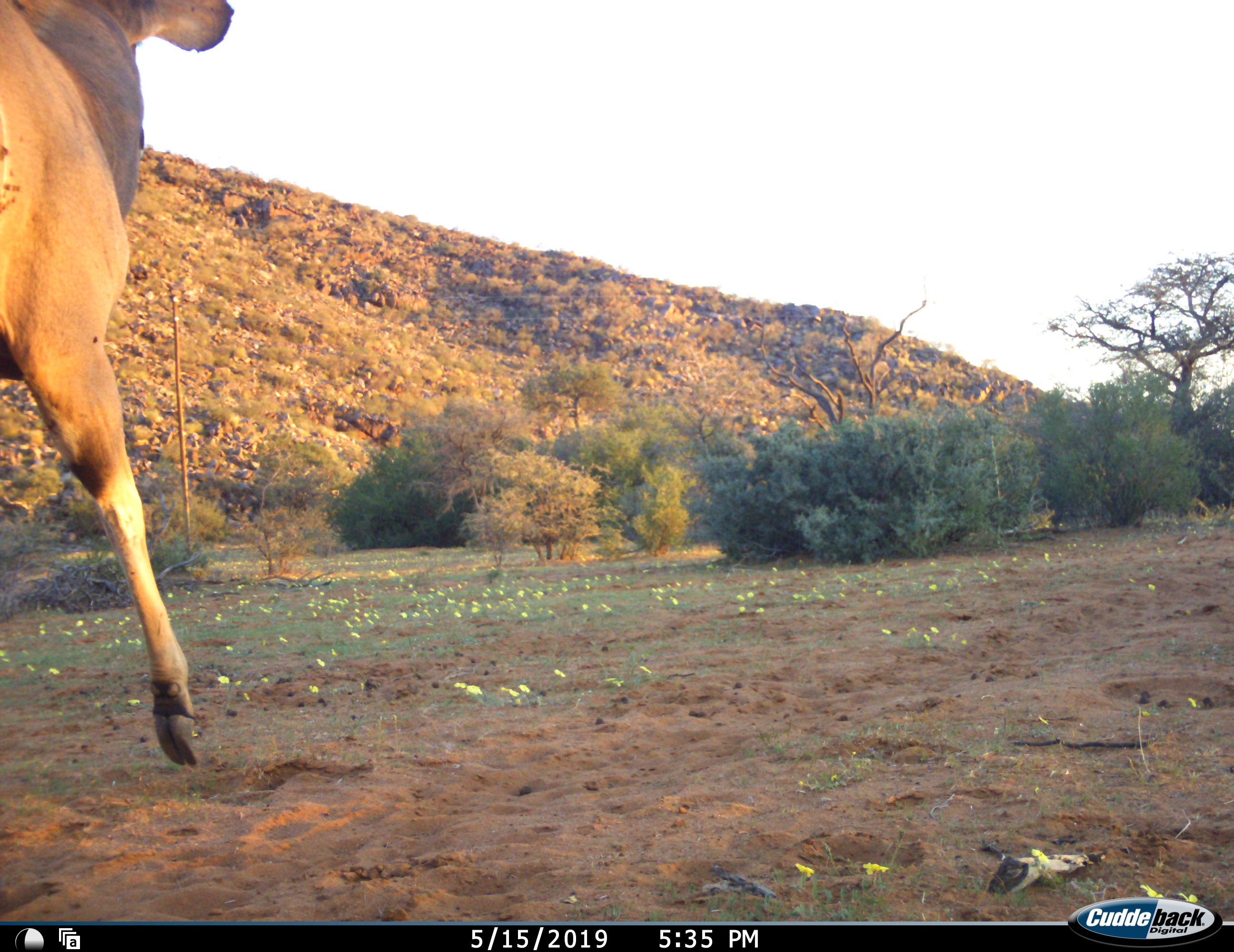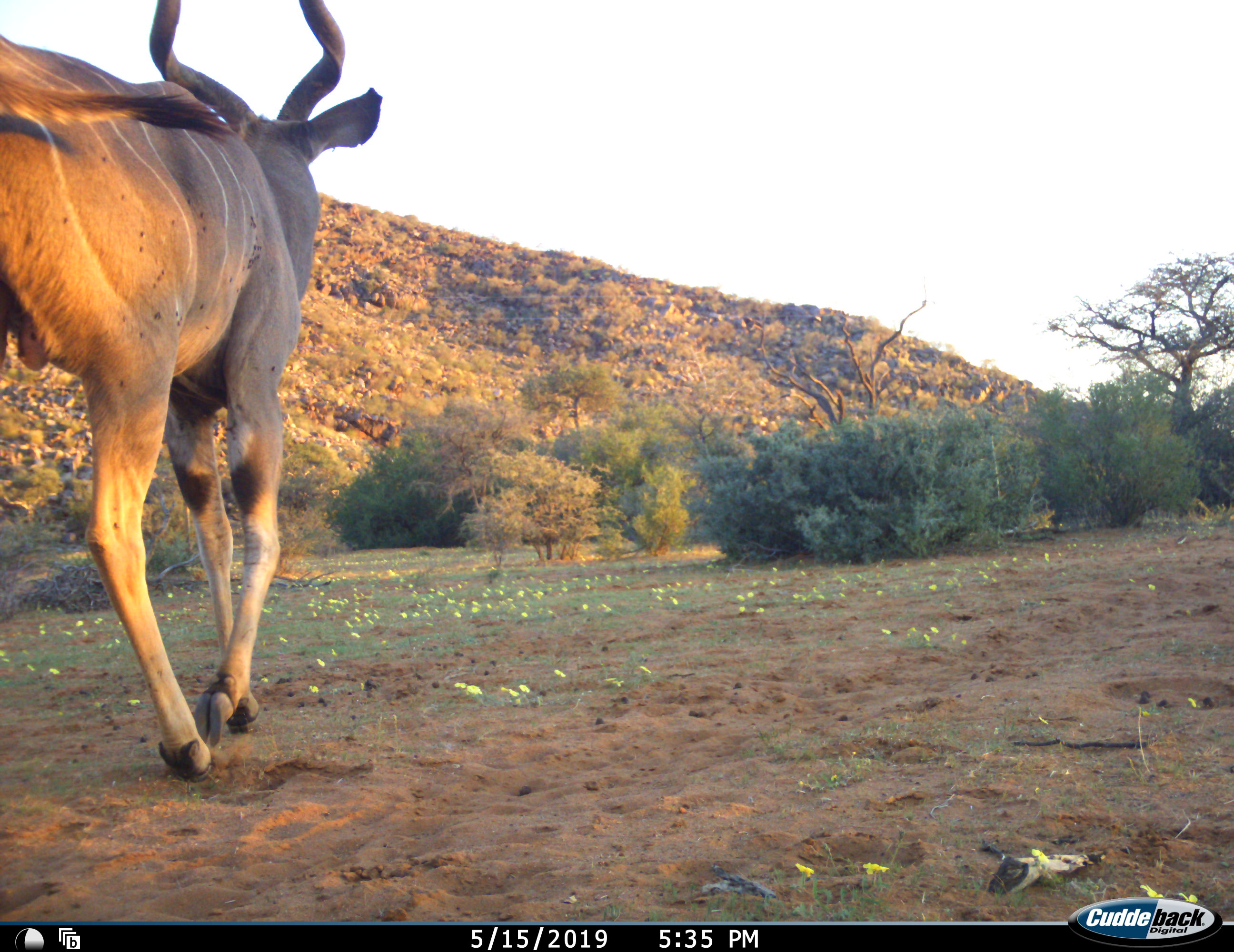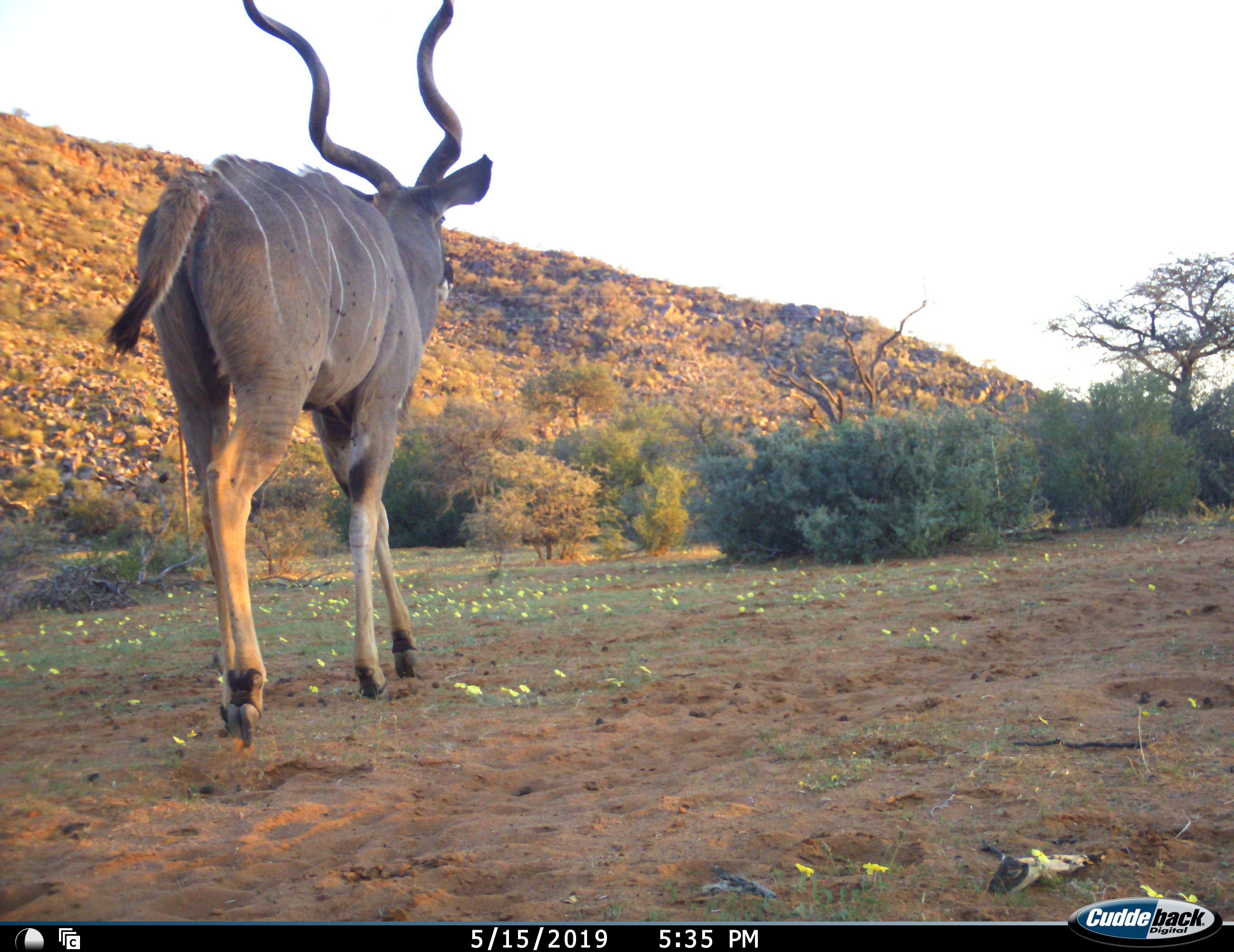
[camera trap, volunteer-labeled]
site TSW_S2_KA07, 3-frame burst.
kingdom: Animalia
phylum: Chordata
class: Mammalia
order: Artiodactyla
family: Bovidae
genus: Tragelaphus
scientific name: Tragelaphus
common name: kudu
Kudu (Tragelaphus), count 1. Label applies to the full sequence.